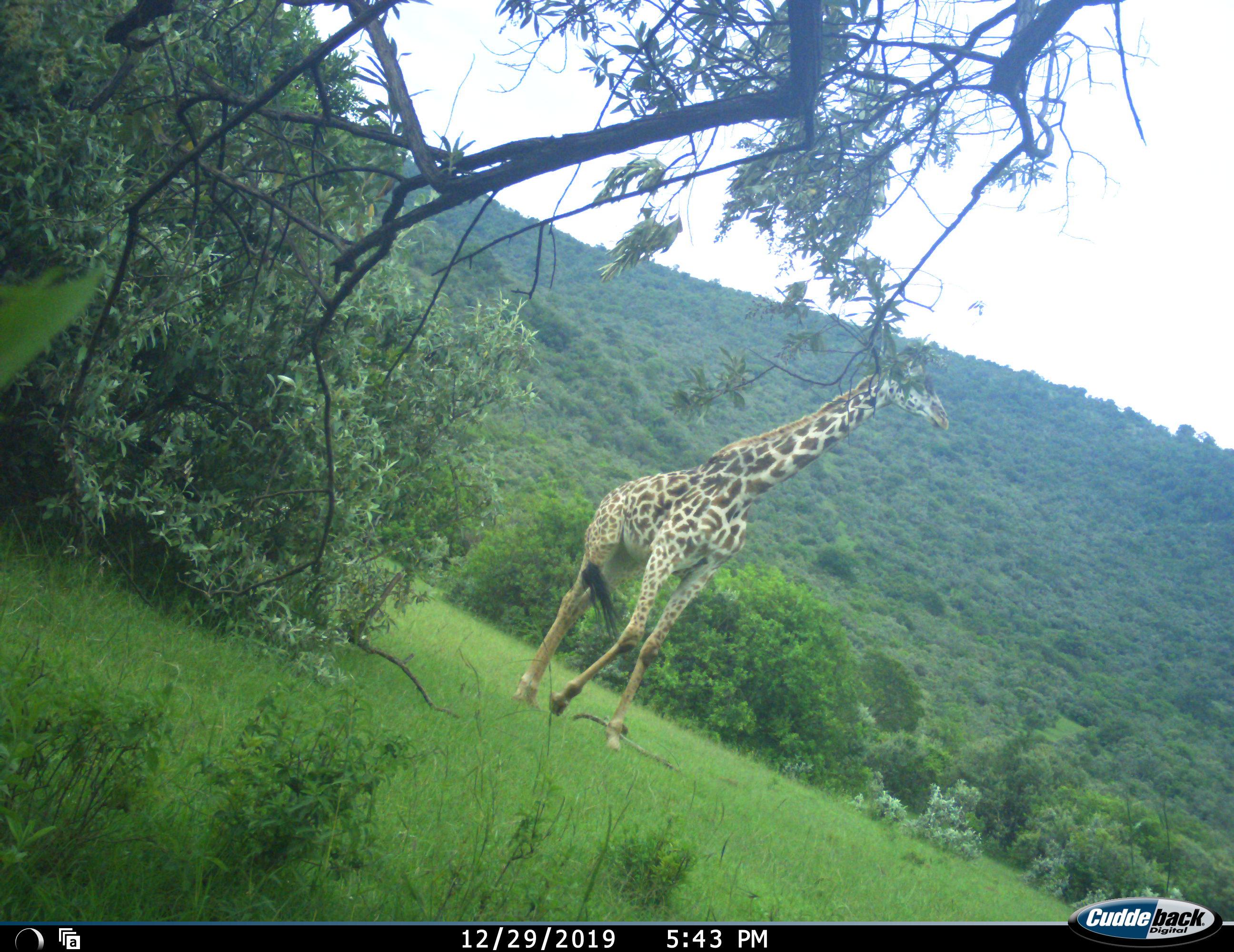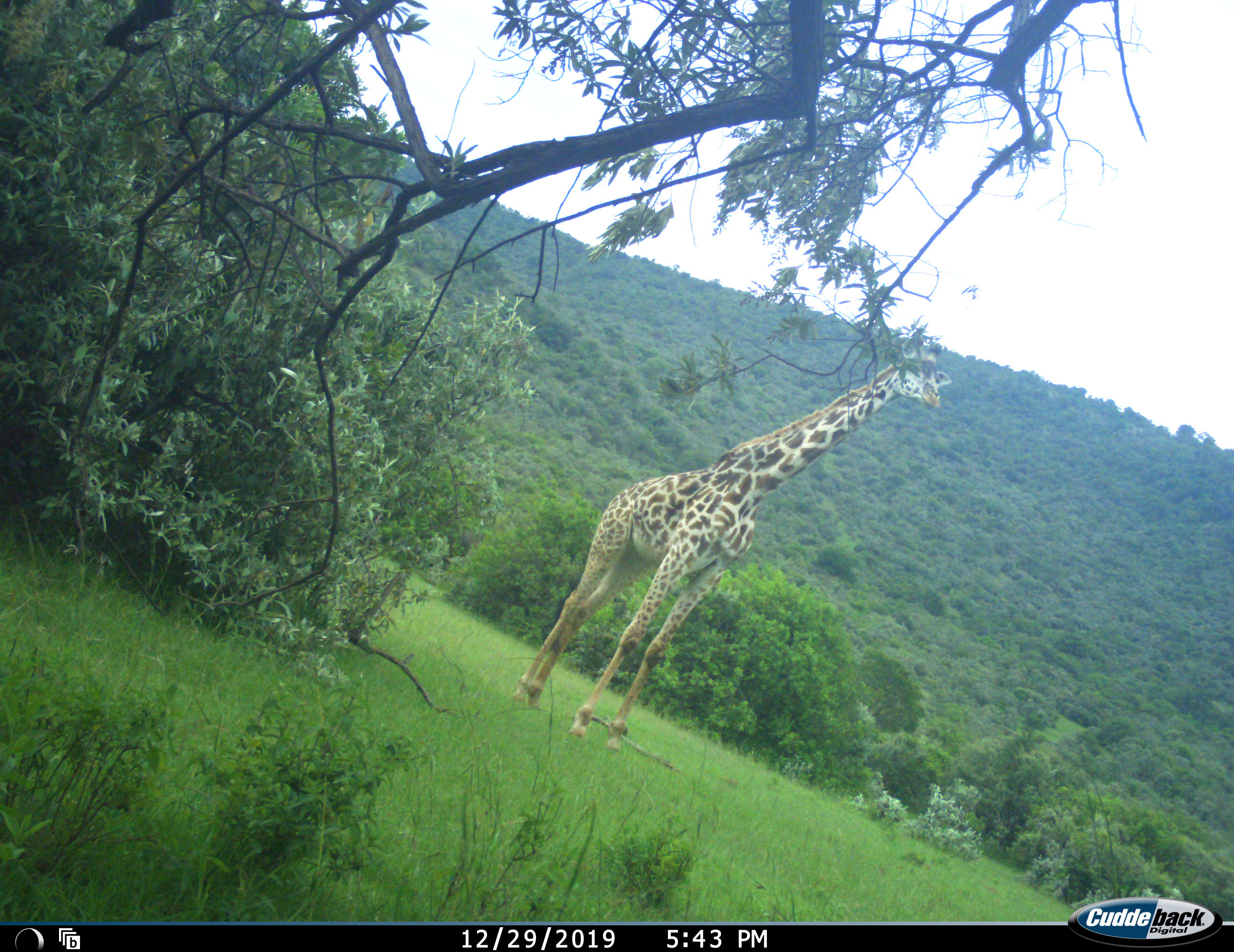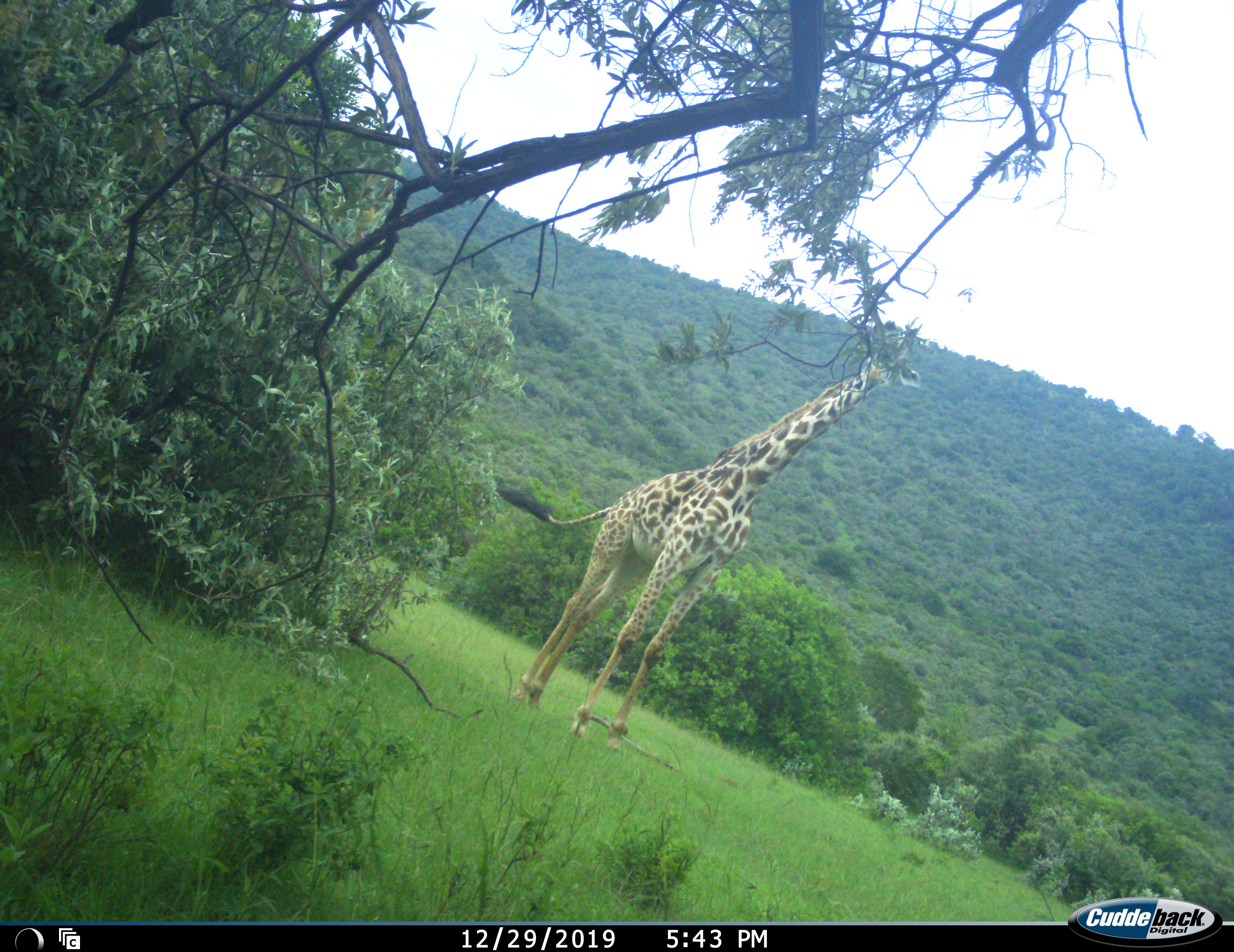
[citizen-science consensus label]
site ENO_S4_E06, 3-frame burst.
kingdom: Animalia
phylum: Chordata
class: Mammalia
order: Artiodactyla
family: Giraffidae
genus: Giraffa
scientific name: Giraffa camelopardalis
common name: giraffe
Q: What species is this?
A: Giraffe (Giraffa camelopardalis).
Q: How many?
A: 1.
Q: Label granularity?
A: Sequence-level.